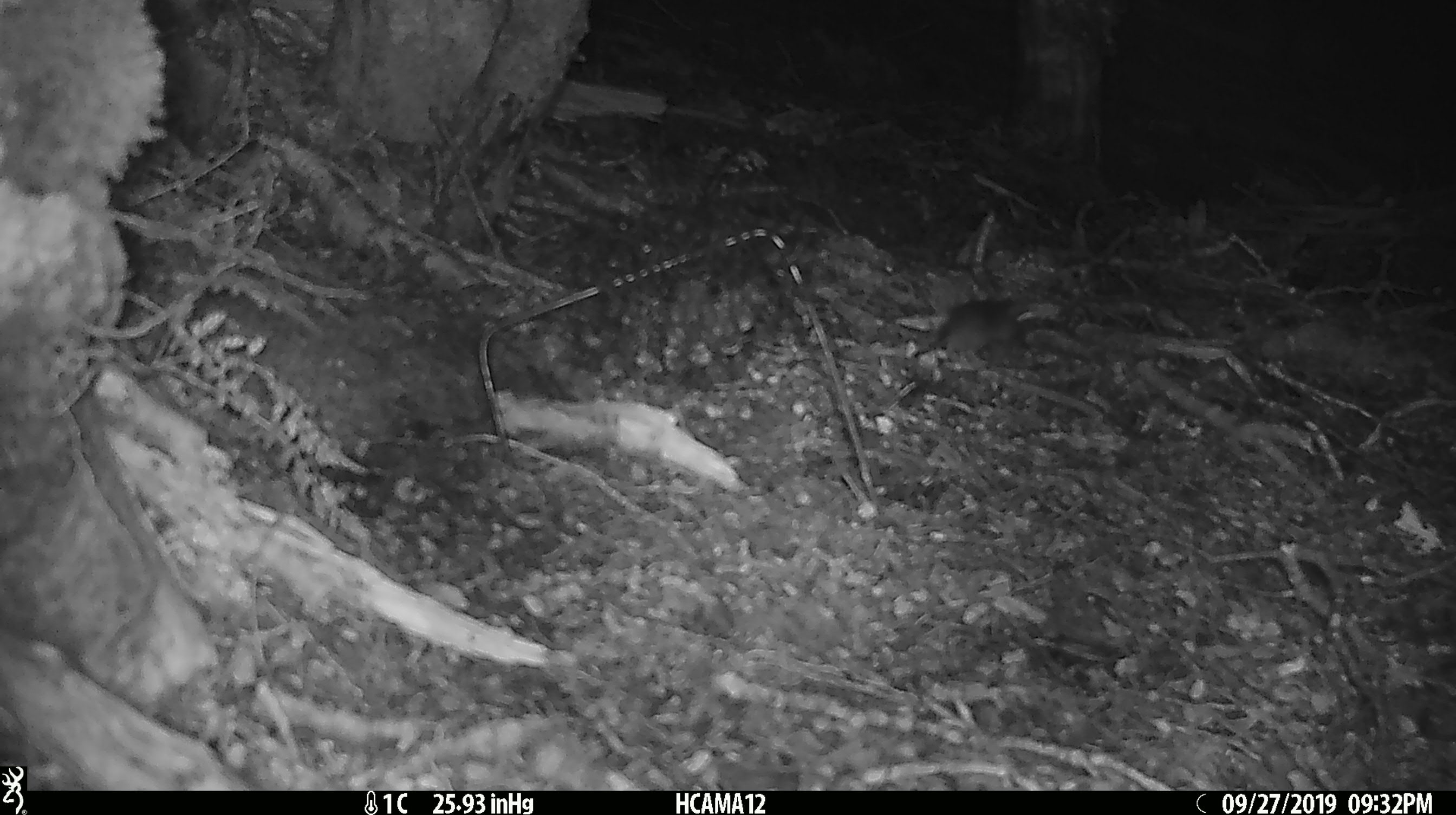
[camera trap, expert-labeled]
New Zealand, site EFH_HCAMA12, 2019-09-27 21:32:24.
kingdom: Animalia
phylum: Chordata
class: Mammalia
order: Rodentia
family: Muridae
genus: Mus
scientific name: Mus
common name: mouse